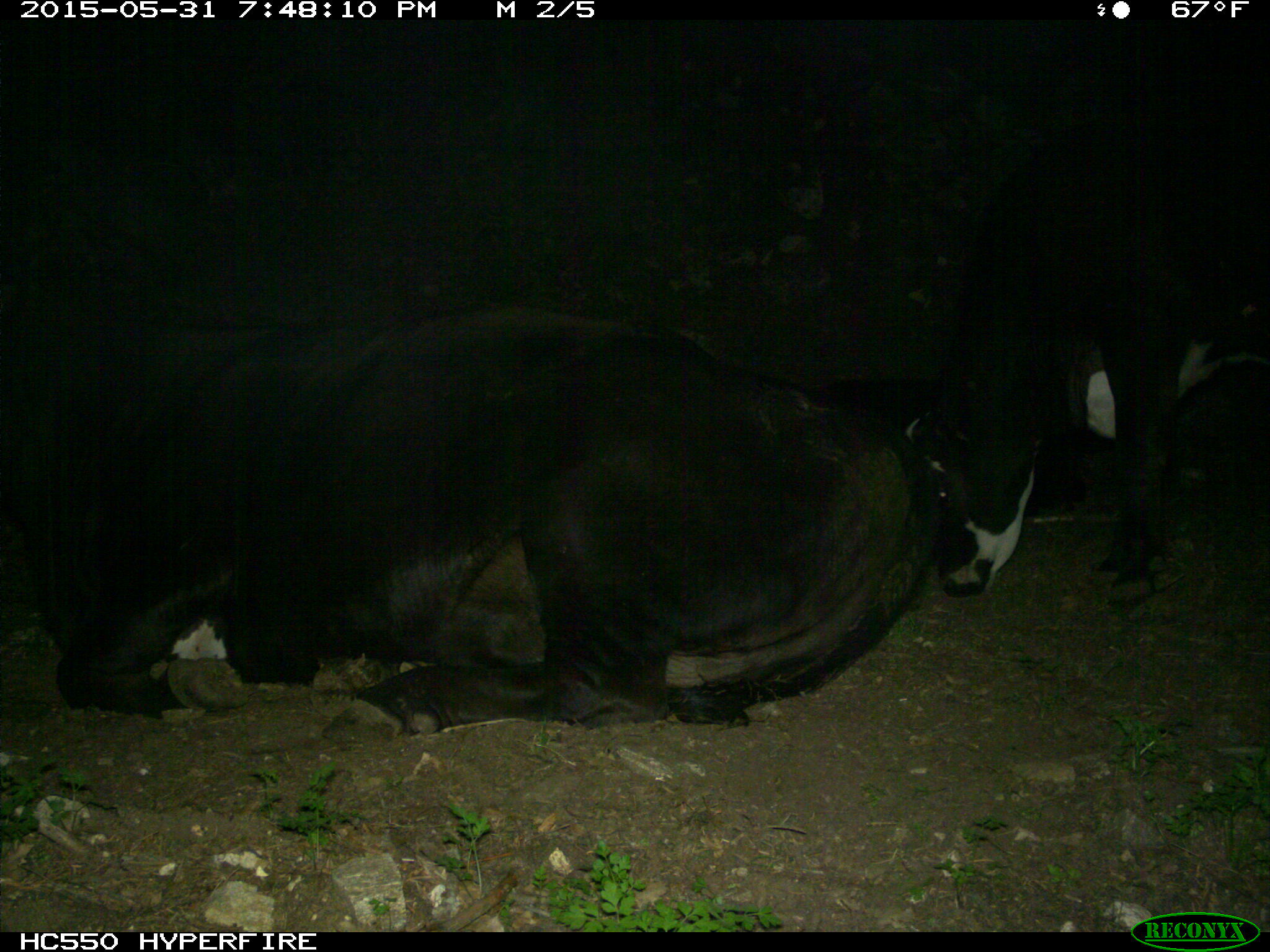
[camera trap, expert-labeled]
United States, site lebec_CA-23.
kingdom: Animalia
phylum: Chordata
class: Mammalia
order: Artiodactyla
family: Bovidae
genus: Bos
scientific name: Bos taurus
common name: domestic cow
Bos taurus (domestic cow).